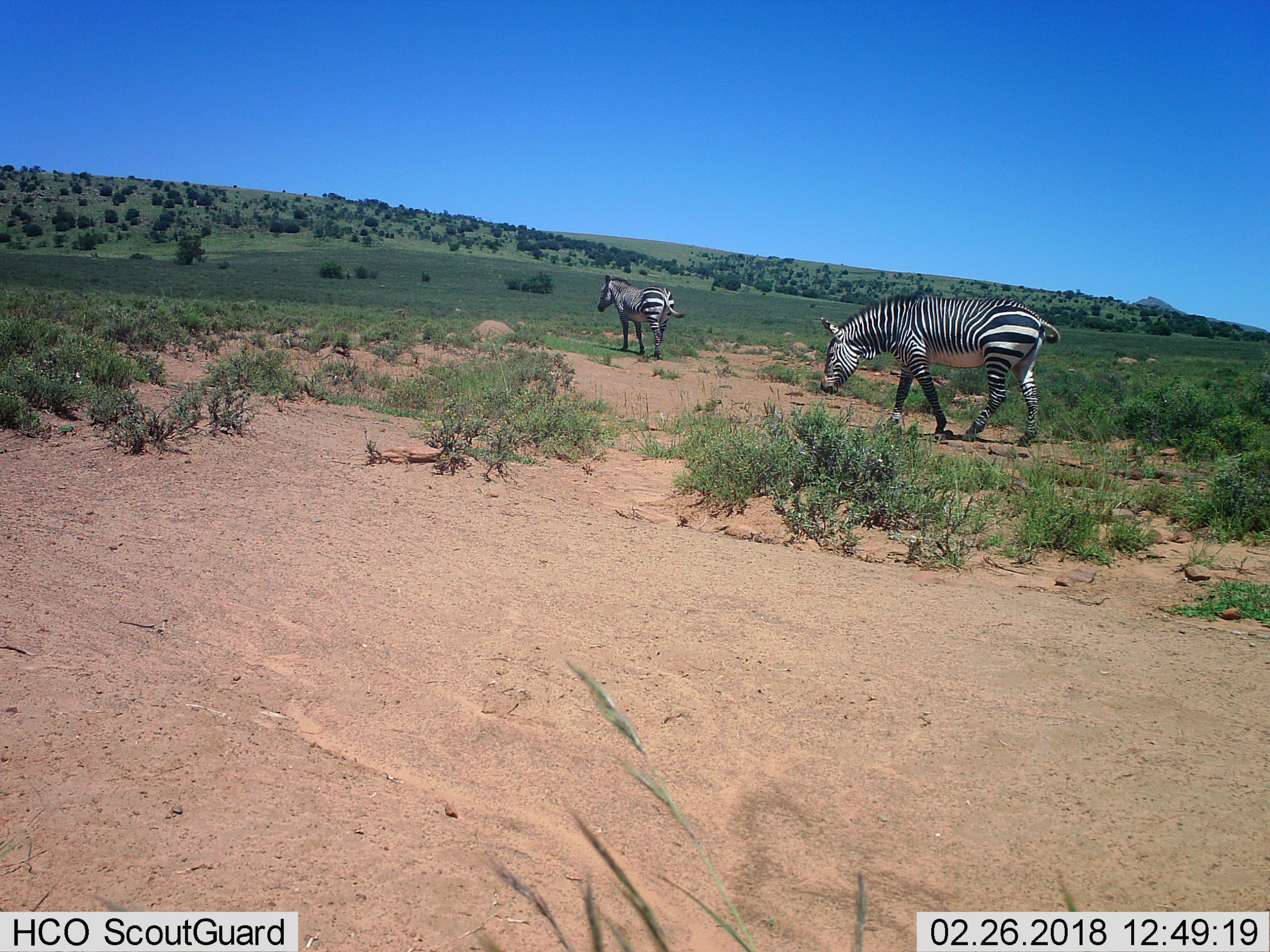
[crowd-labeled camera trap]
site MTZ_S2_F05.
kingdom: Animalia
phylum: Chordata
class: Mammalia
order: Perissodactyla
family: Equidae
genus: Equus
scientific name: Equus zebra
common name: mountain zebra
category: zebramountain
Zebramountain (mountain zebra) (Equus zebra), count 2. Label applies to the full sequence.